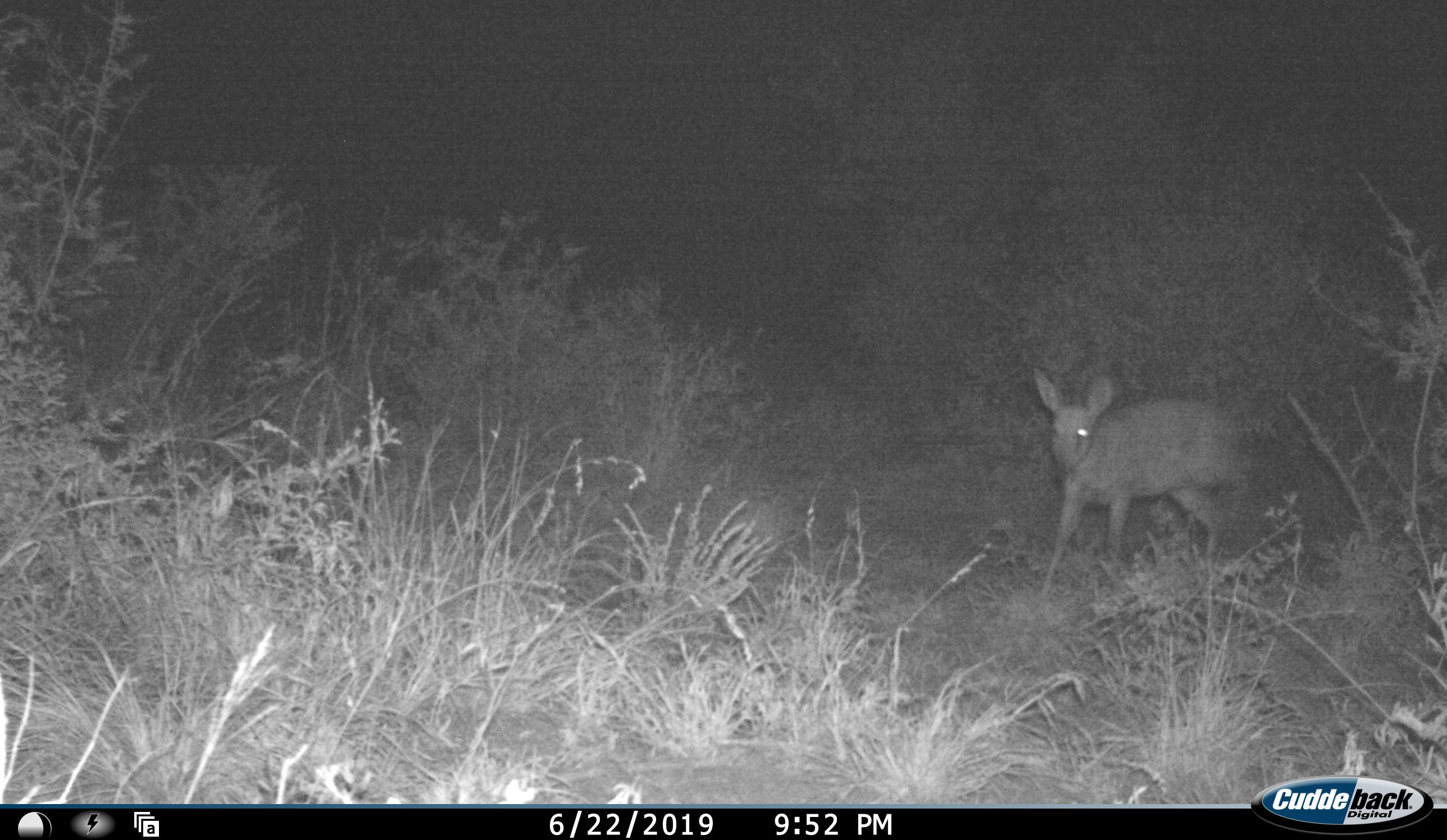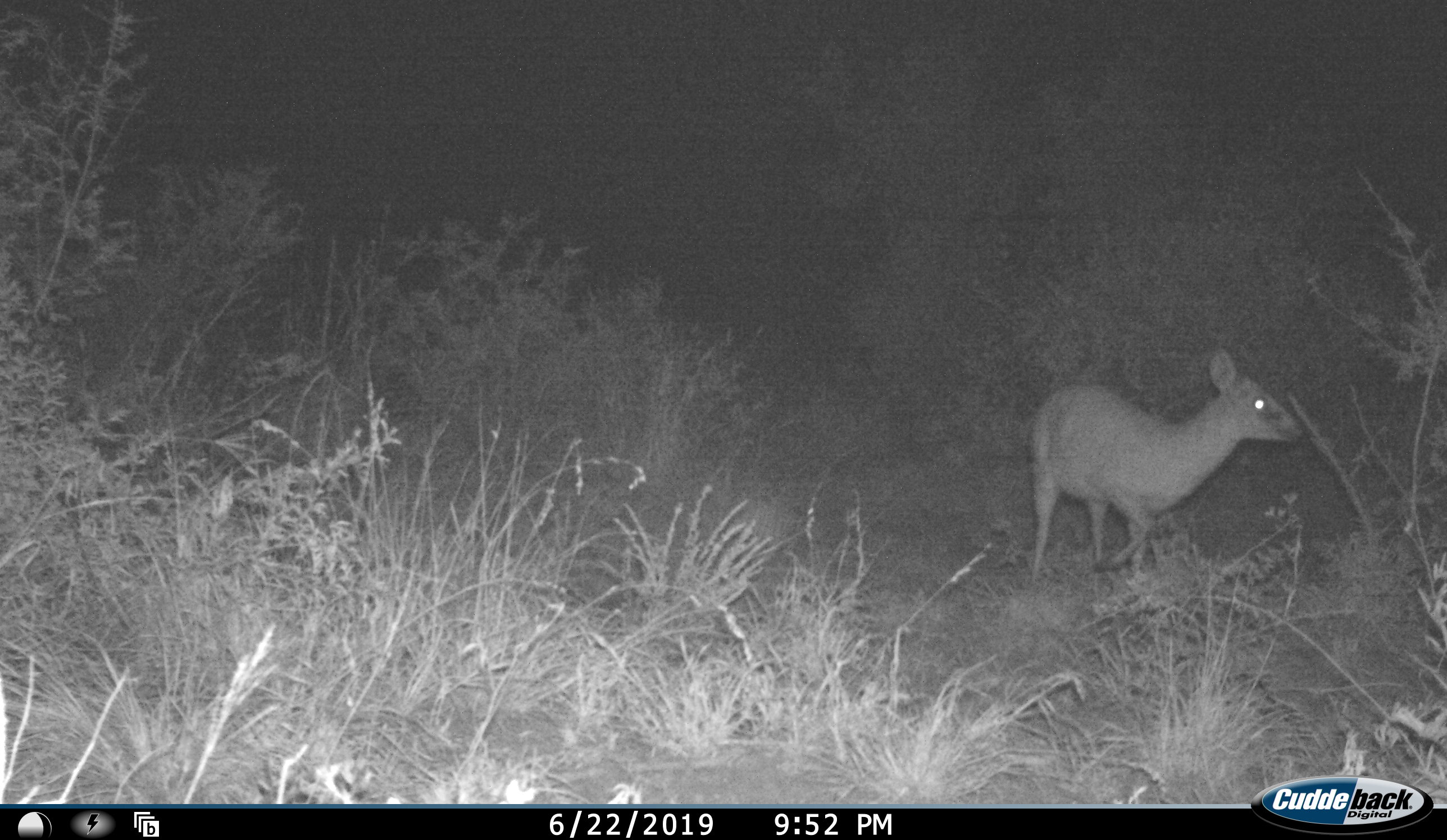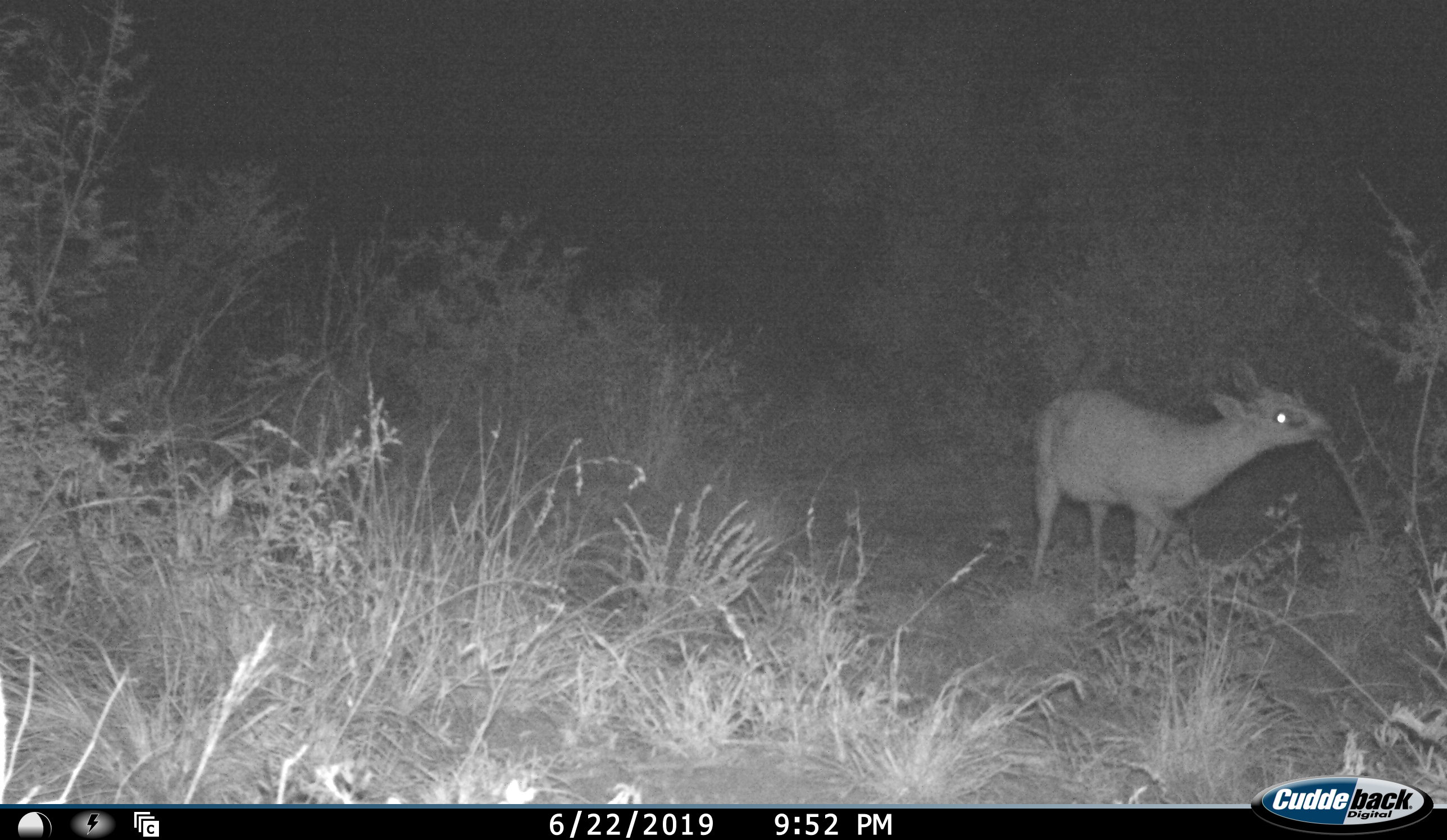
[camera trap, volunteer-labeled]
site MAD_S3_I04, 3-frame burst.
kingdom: Animalia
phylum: Chordata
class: Mammalia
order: Artiodactyla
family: Bovidae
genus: Sylvicapra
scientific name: Sylvicapra grimmia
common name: common duiker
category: duikercommongrey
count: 1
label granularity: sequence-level